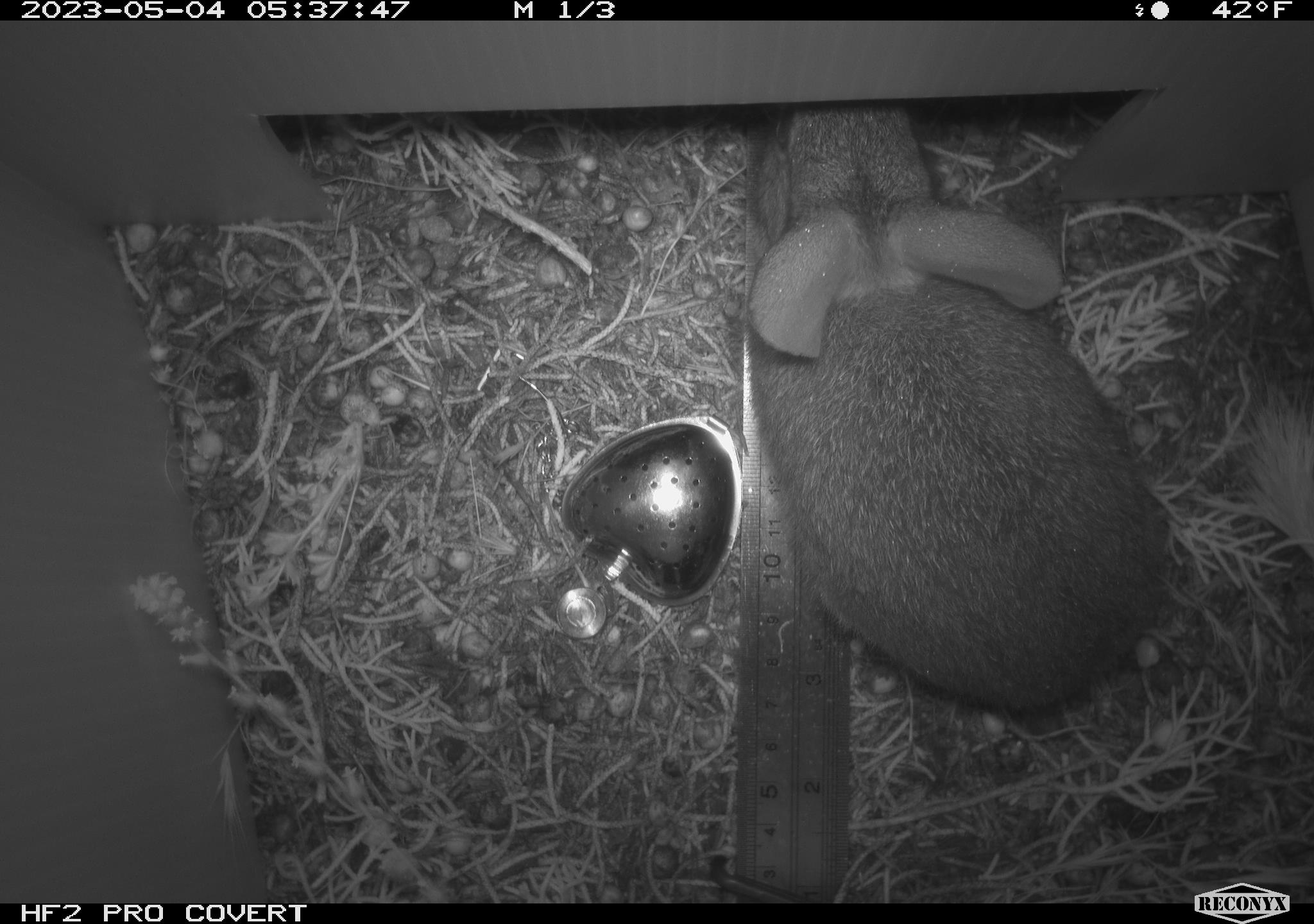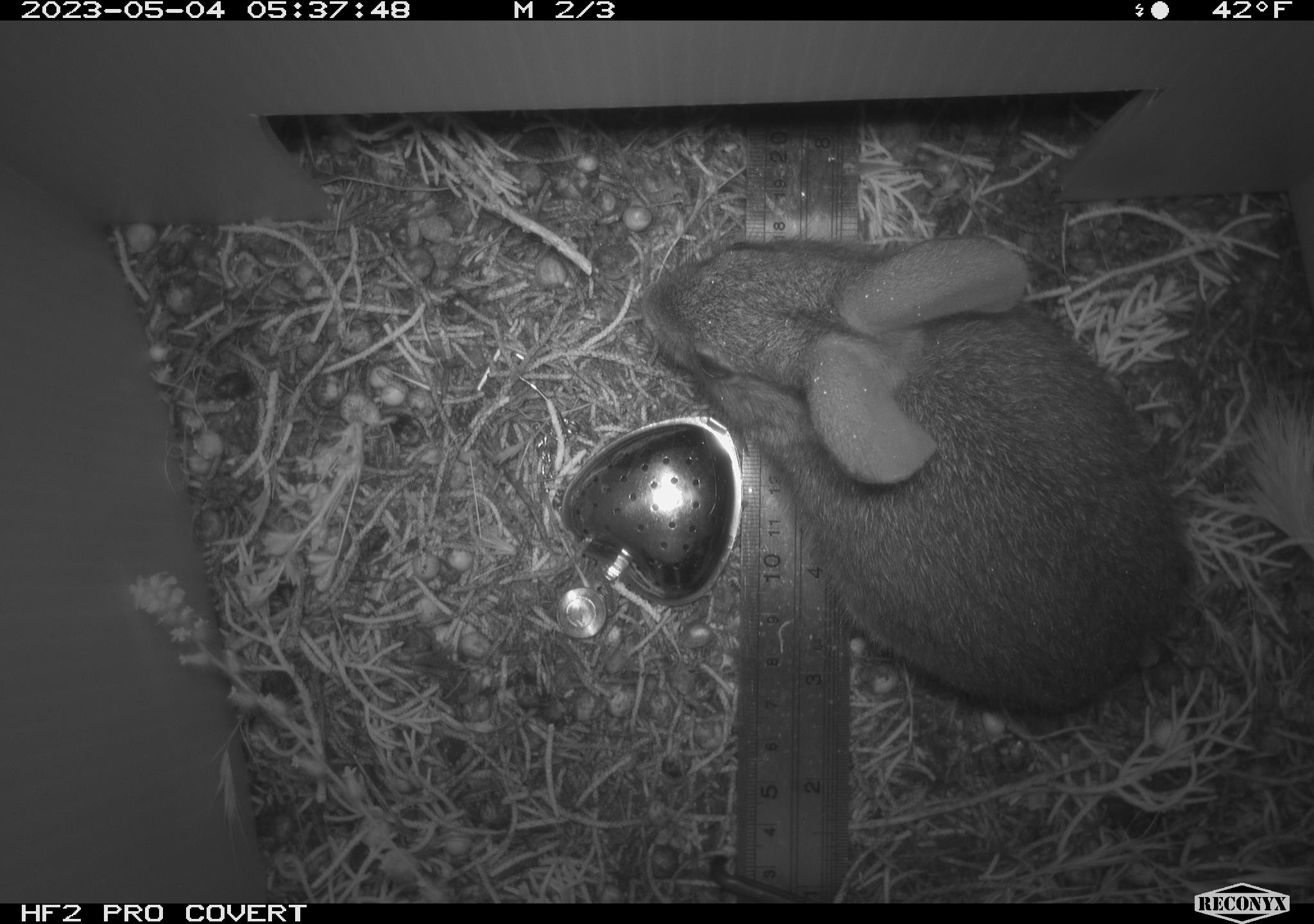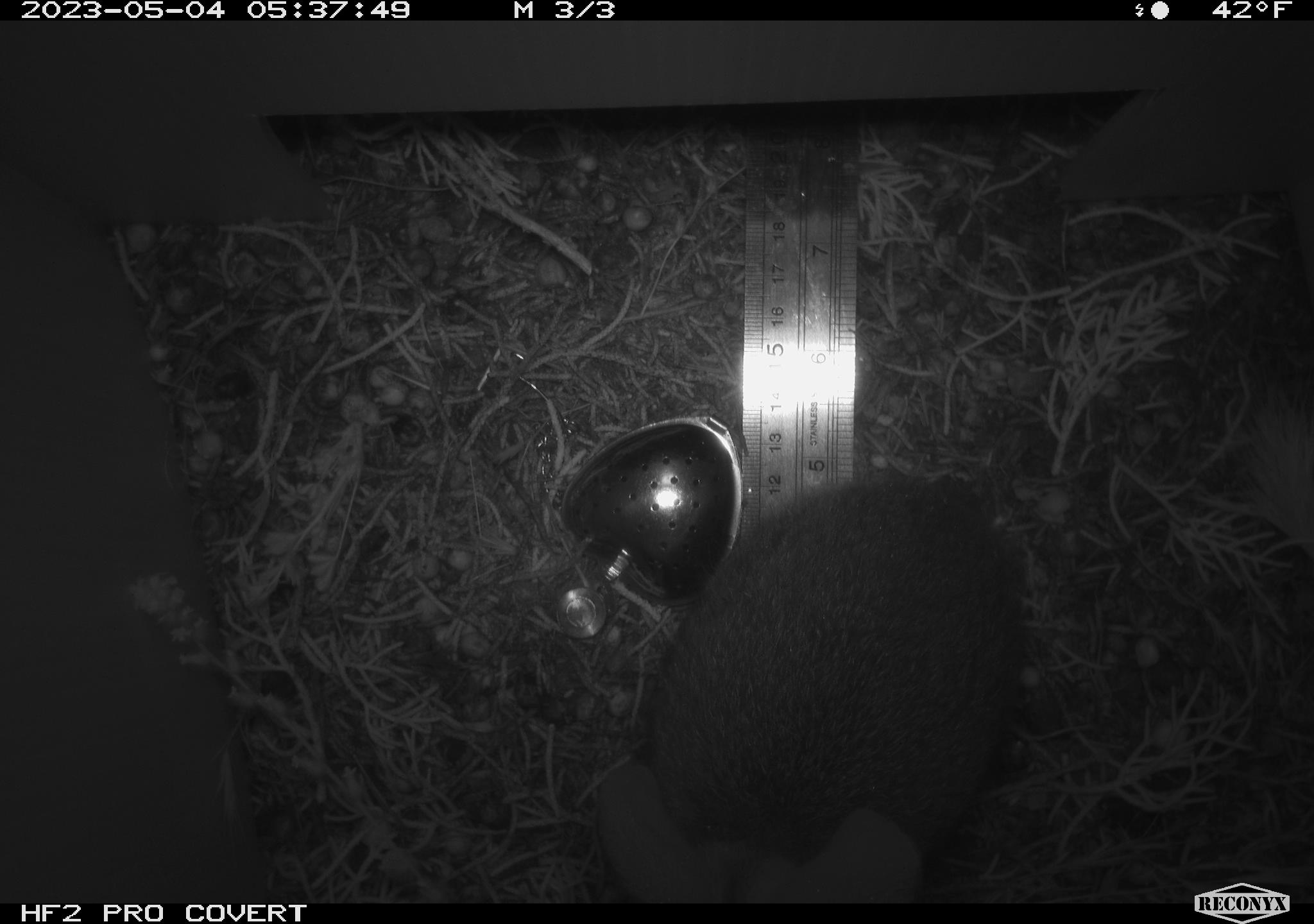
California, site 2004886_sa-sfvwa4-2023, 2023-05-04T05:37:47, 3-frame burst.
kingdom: Animalia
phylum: Chordata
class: Mammalia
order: Lagomorpha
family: Leporidae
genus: Sylvilagus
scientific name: Sylvilagus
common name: cottontail rabbits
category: sylvilagus species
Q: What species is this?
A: Sylvilagus species (cottontail rabbits) (Sylvilagus).